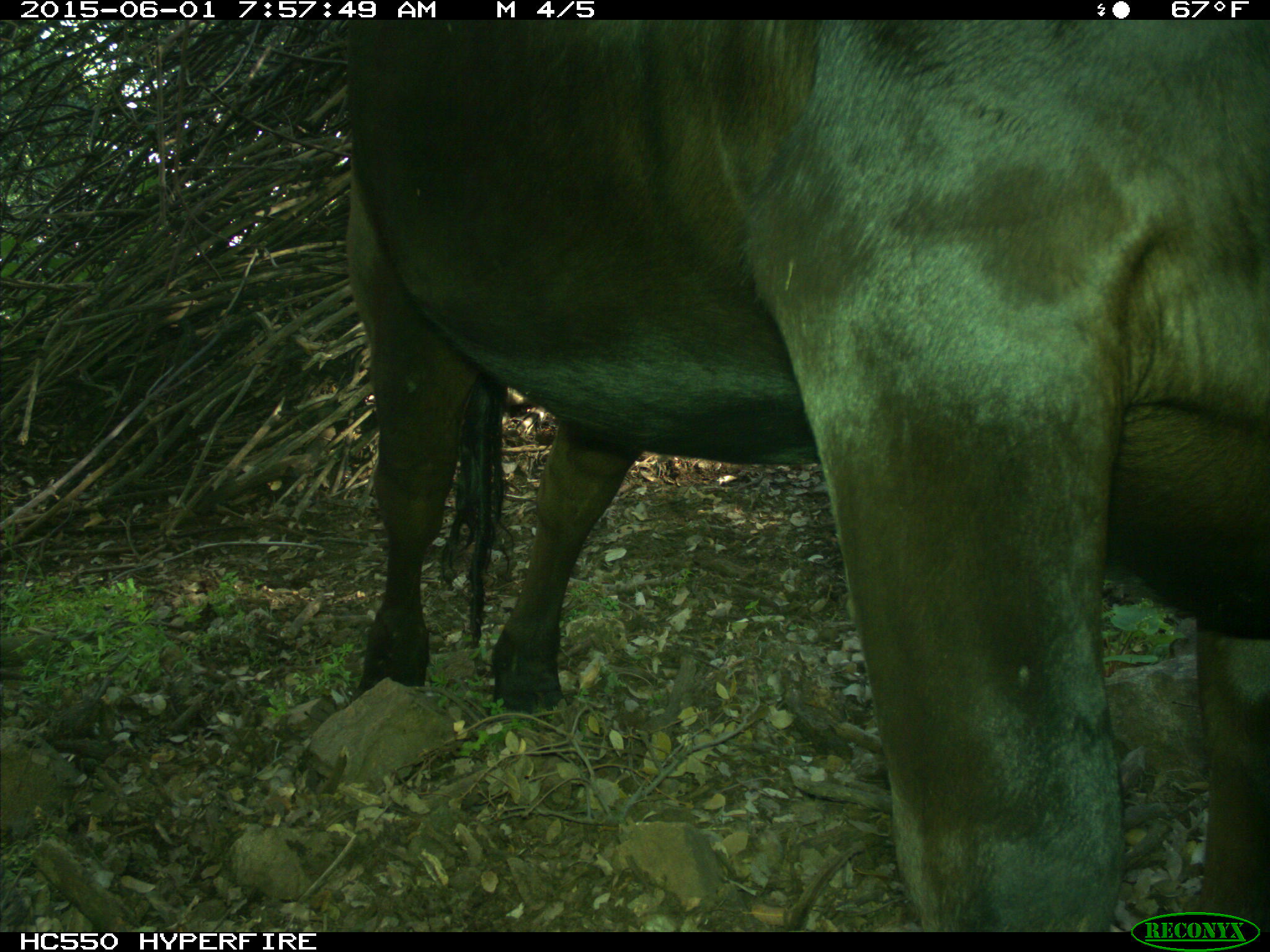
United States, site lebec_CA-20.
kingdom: Animalia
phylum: Chordata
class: Mammalia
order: Artiodactyla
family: Bovidae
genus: Bos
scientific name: Bos taurus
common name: domestic cow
Bos taurus (domestic cow).